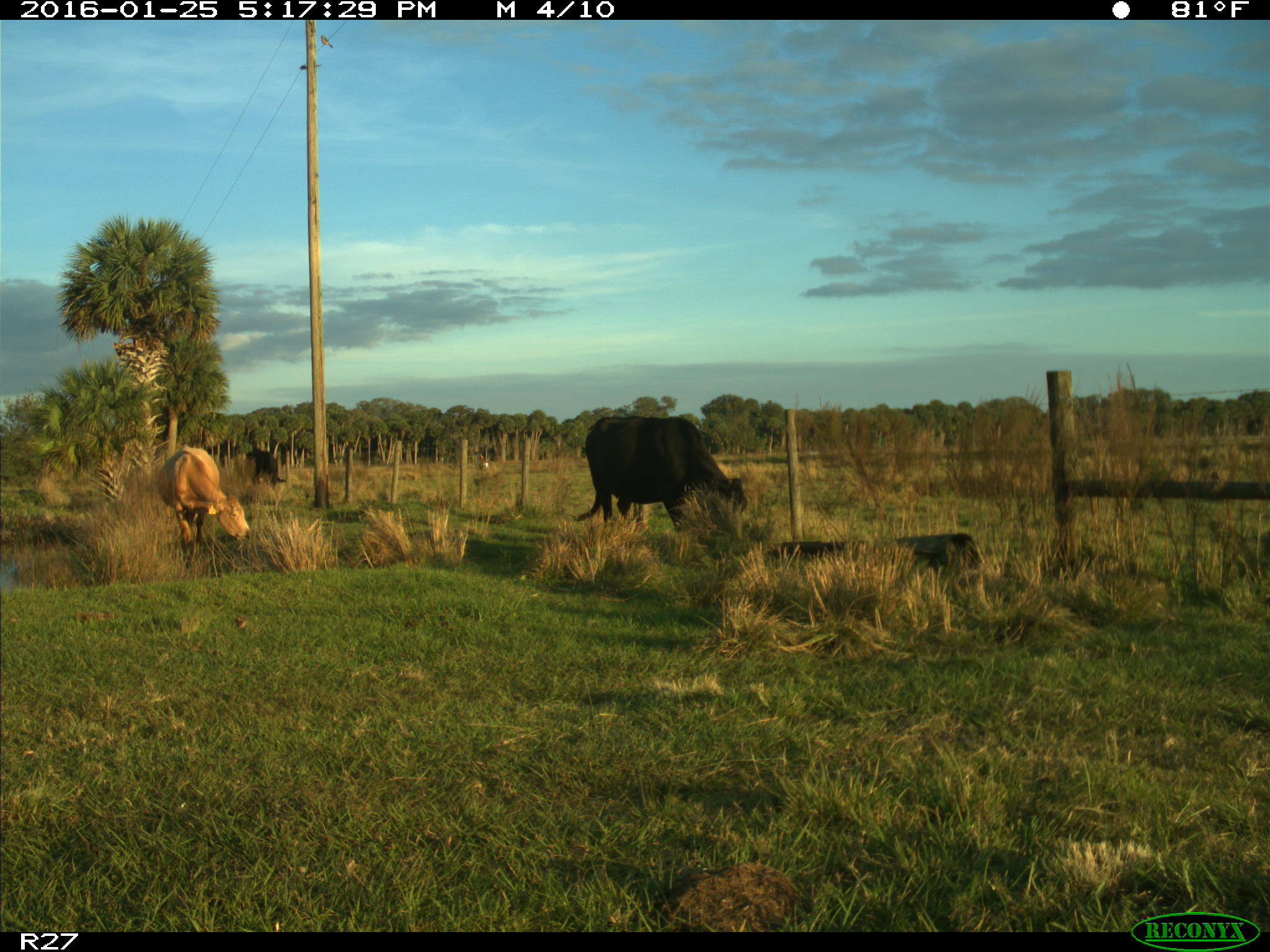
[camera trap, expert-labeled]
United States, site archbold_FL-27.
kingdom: Animalia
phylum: Chordata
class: Mammalia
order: Artiodactyla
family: Bovidae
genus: Bos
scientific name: Bos taurus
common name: domestic cow